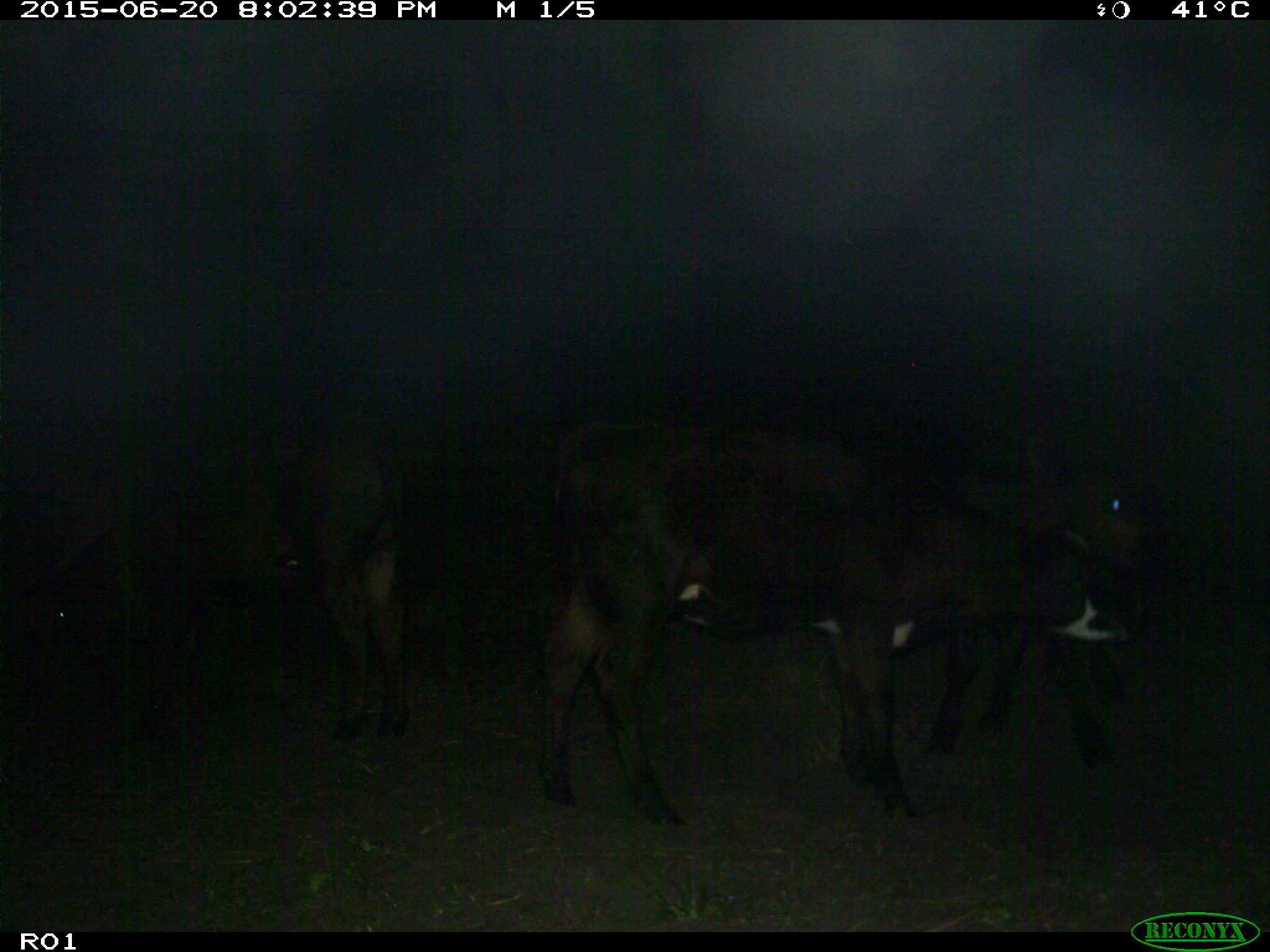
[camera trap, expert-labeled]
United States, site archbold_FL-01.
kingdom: Animalia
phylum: Chordata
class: Mammalia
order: Artiodactyla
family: Bovidae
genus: Bos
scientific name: Bos taurus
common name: domestic cow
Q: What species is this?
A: Bos taurus (domestic cow).